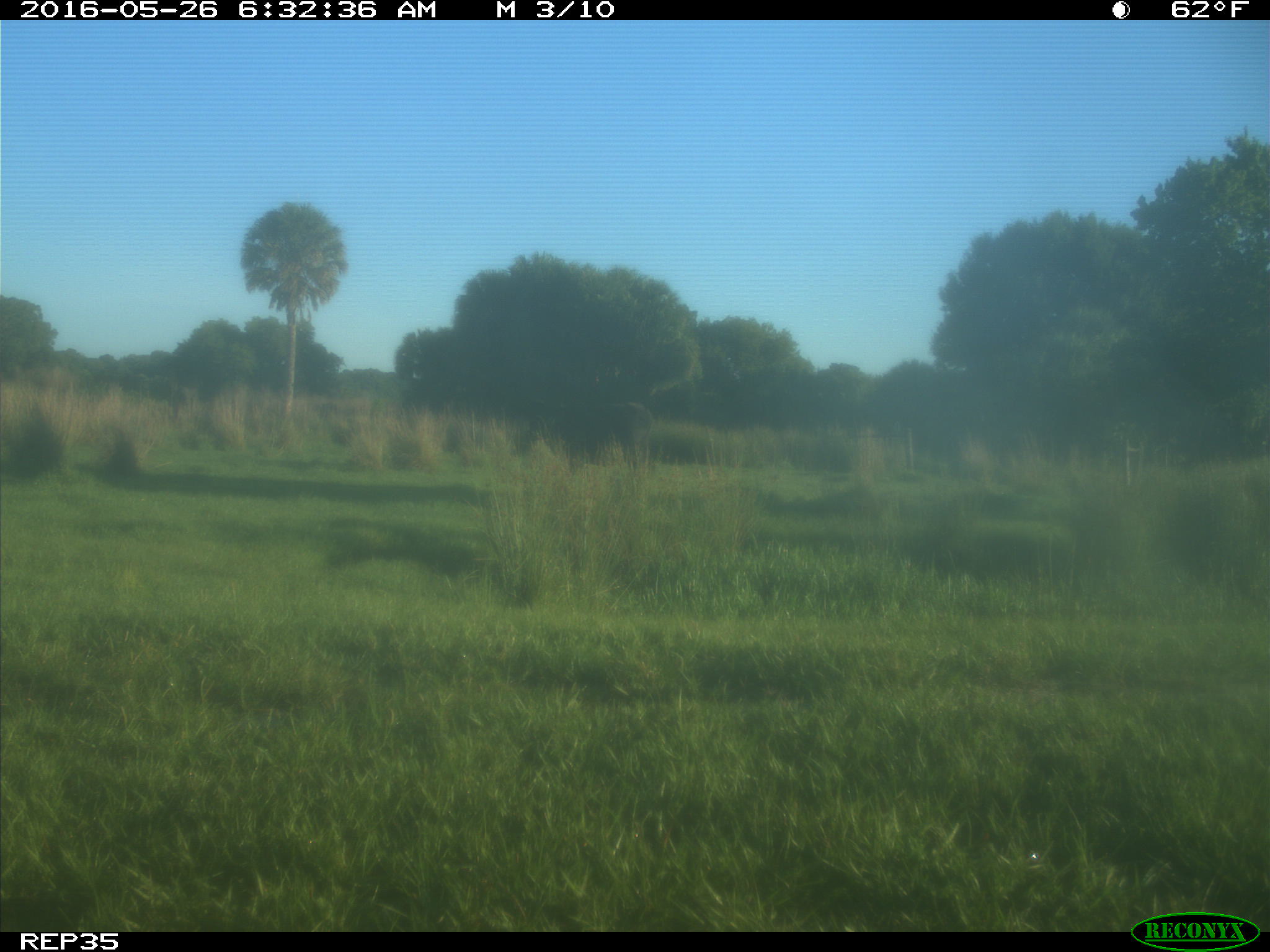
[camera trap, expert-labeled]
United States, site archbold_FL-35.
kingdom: Animalia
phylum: Chordata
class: Mammalia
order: Artiodactyla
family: Bovidae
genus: Bos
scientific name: Bos taurus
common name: domestic cow